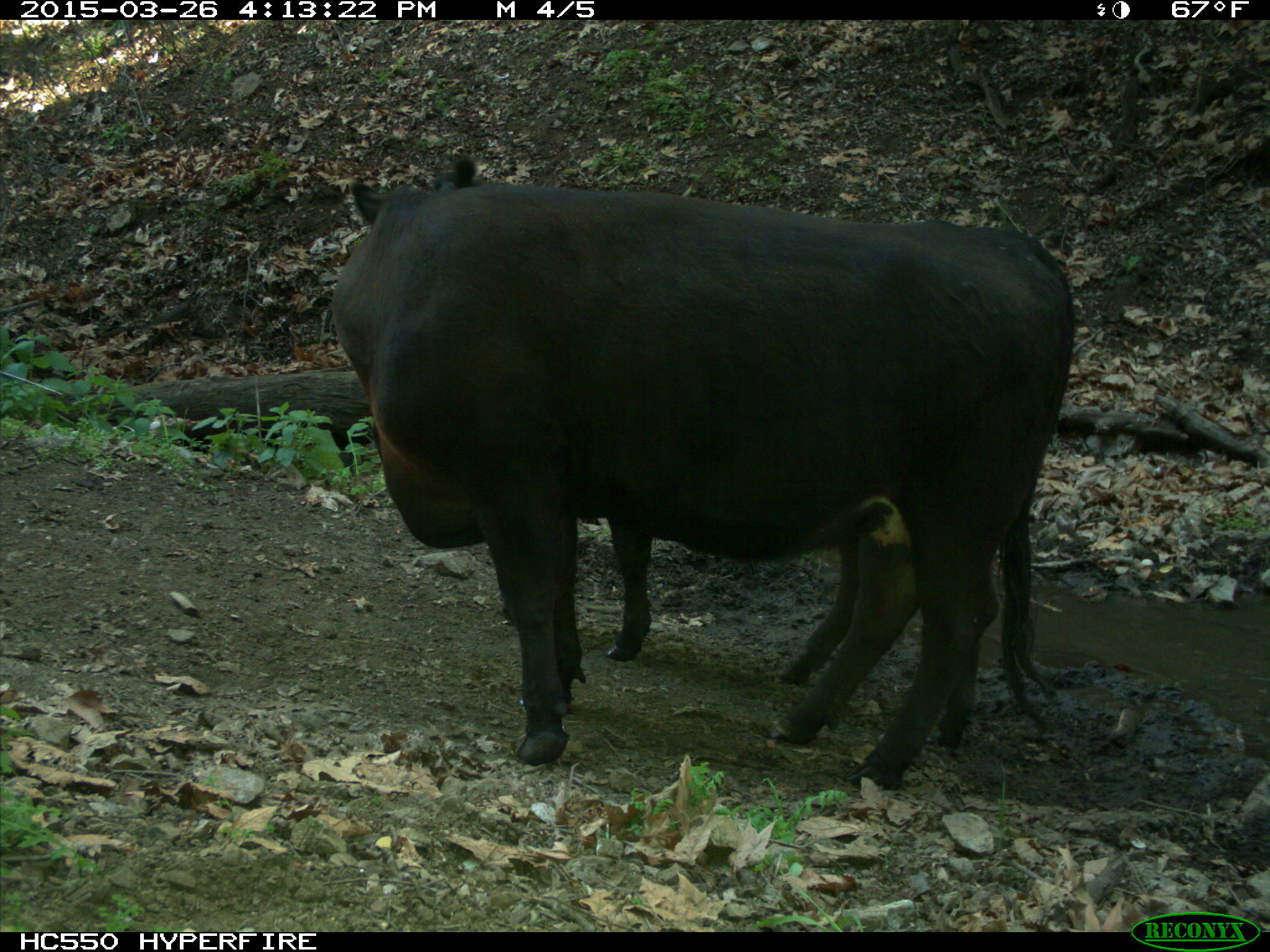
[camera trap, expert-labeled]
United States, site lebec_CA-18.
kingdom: Animalia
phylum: Chordata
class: Mammalia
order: Artiodactyla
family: Bovidae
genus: Bos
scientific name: Bos taurus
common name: domestic cow